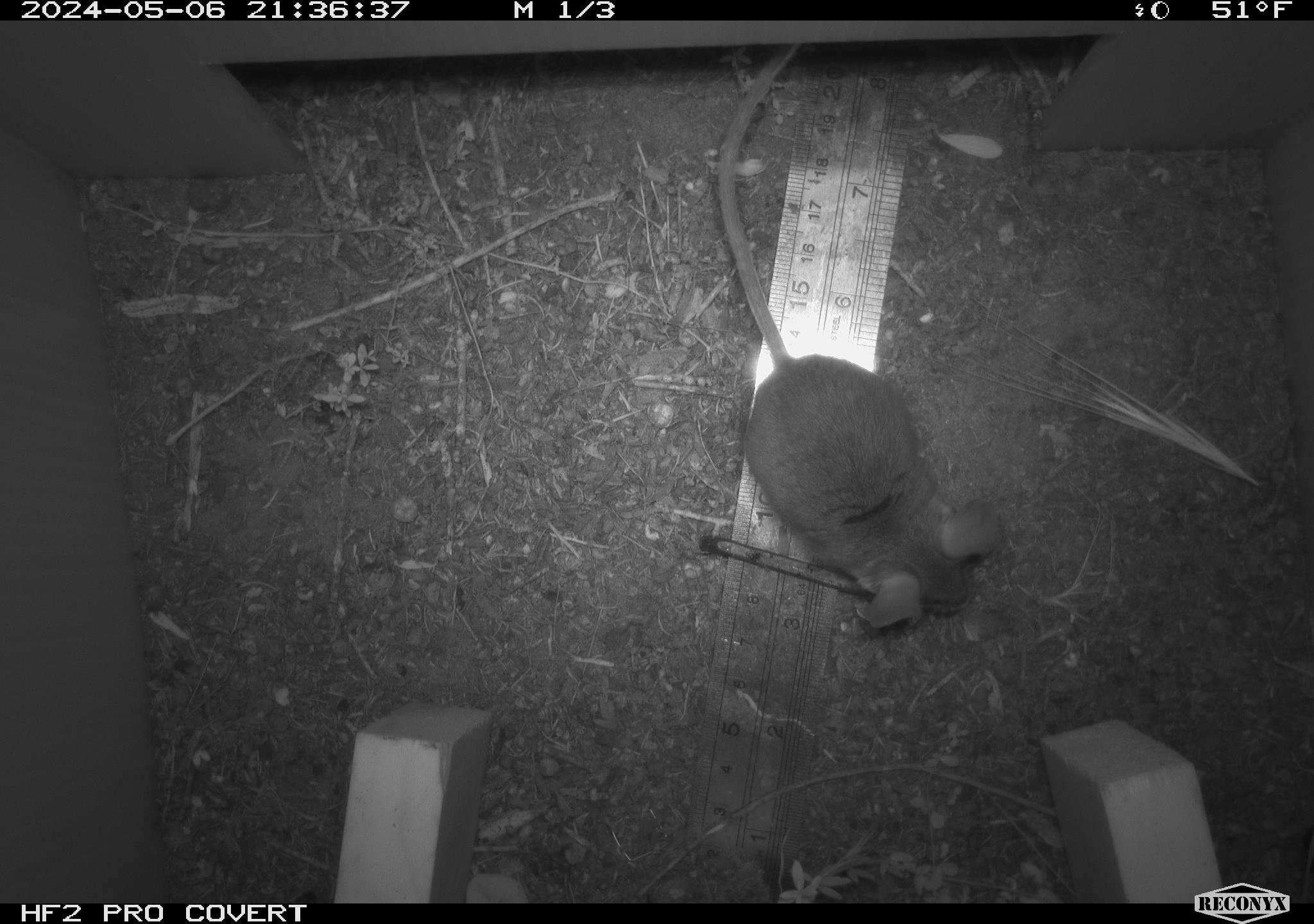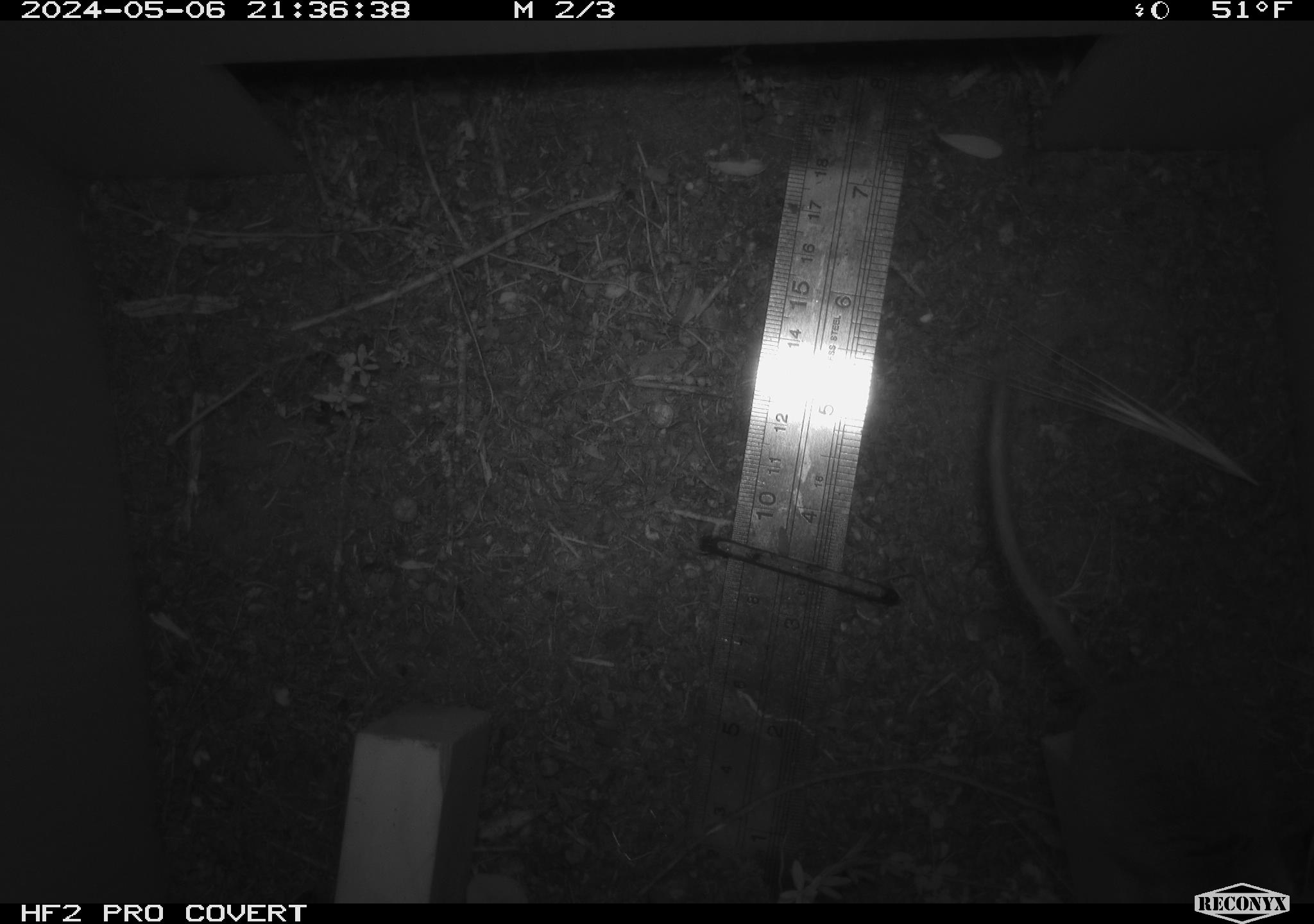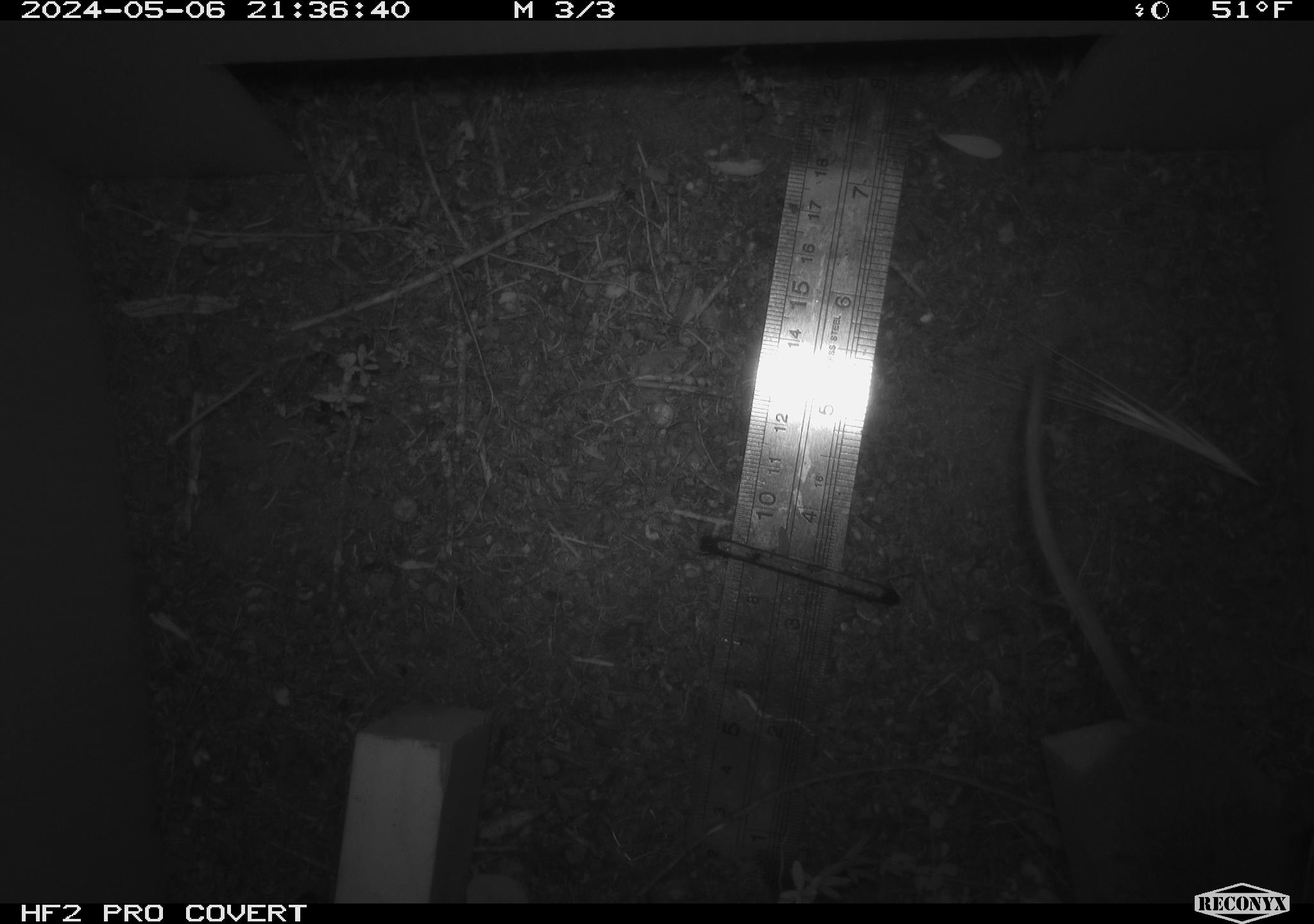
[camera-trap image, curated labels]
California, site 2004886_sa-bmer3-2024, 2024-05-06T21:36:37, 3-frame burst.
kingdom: Animalia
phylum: Chordata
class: Mammalia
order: Rodentia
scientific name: Rodentia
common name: mouse species